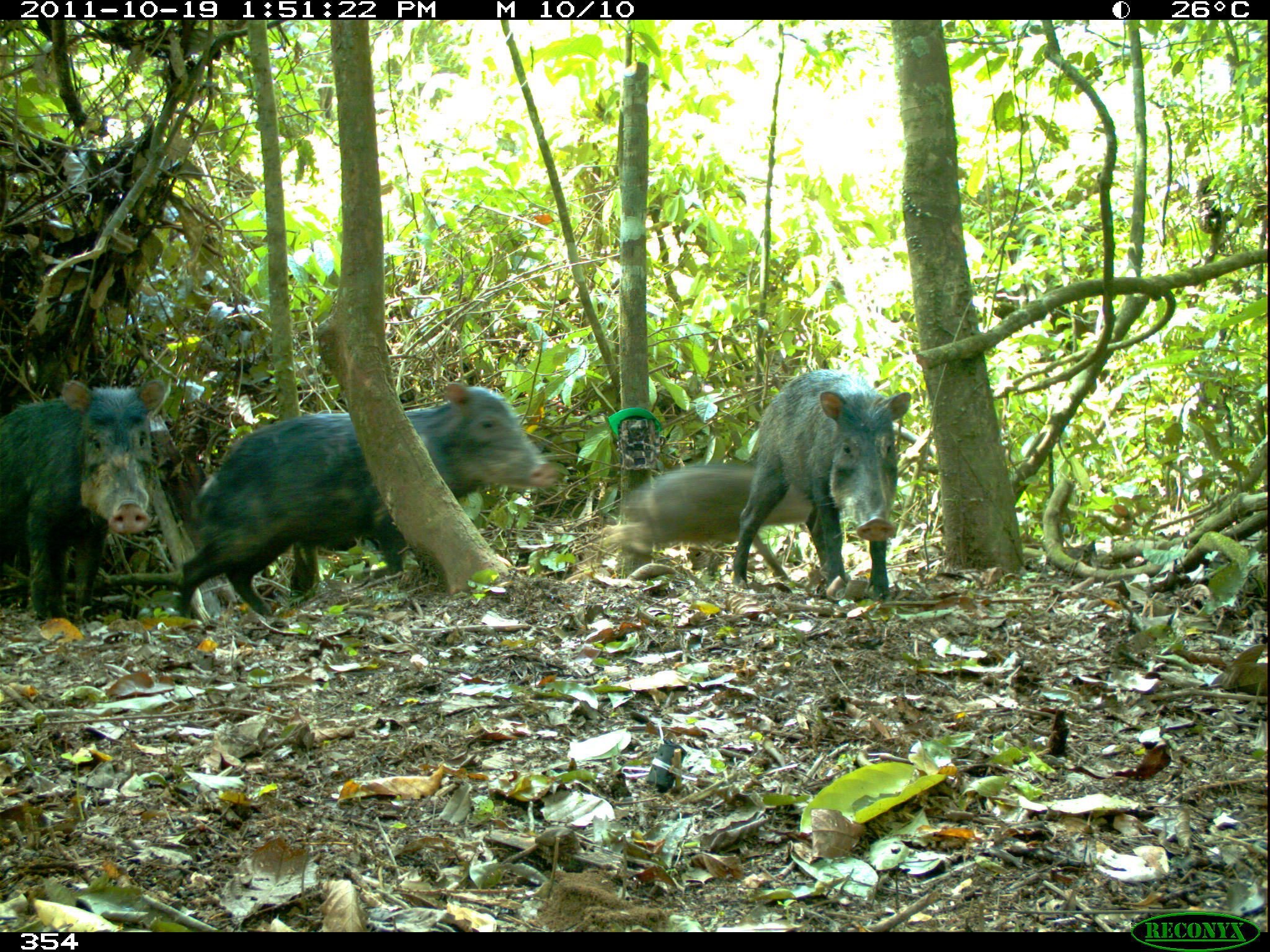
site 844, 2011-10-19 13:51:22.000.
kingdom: Animalia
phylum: Chordata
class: Mammalia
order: Artiodactyla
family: Tayassuidae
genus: Tayassu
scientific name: Tayassu pecari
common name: white-lipped peccary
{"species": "Tayassu pecari (white-lipped peccary)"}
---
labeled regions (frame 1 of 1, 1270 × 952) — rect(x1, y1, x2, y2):
tayassu pecari: rect(171, 381, 558, 617); rect(0, 374, 170, 619); rect(730, 366, 910, 589); rect(603, 459, 812, 582)